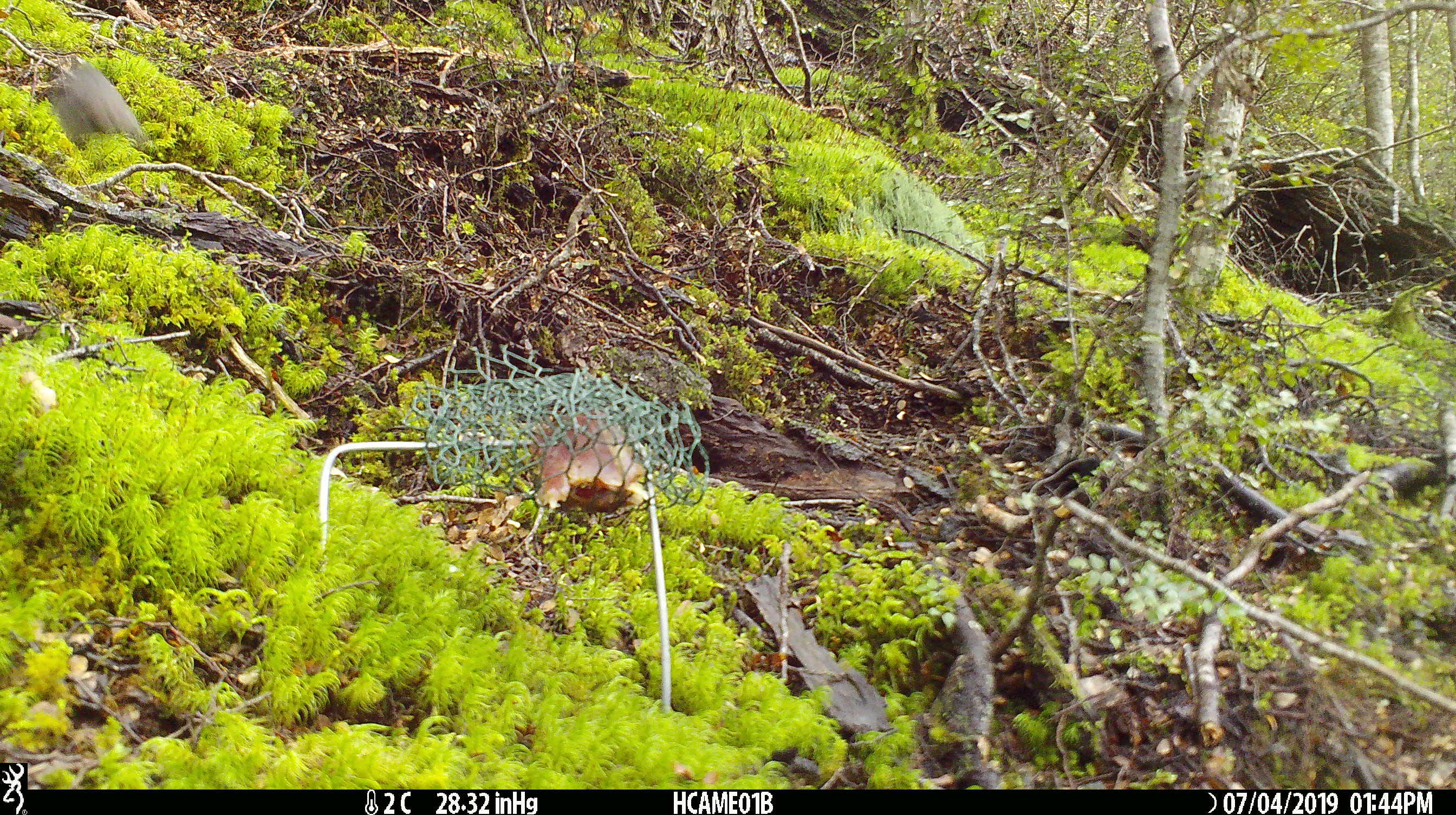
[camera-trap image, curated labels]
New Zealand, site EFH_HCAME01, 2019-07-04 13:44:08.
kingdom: Animalia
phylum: Chordata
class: Aves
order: Passeriformes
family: Petroicidae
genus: Petroica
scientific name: Petroica australis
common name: new zealand robin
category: robin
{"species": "robin (new zealand robin) (Petroica australis)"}